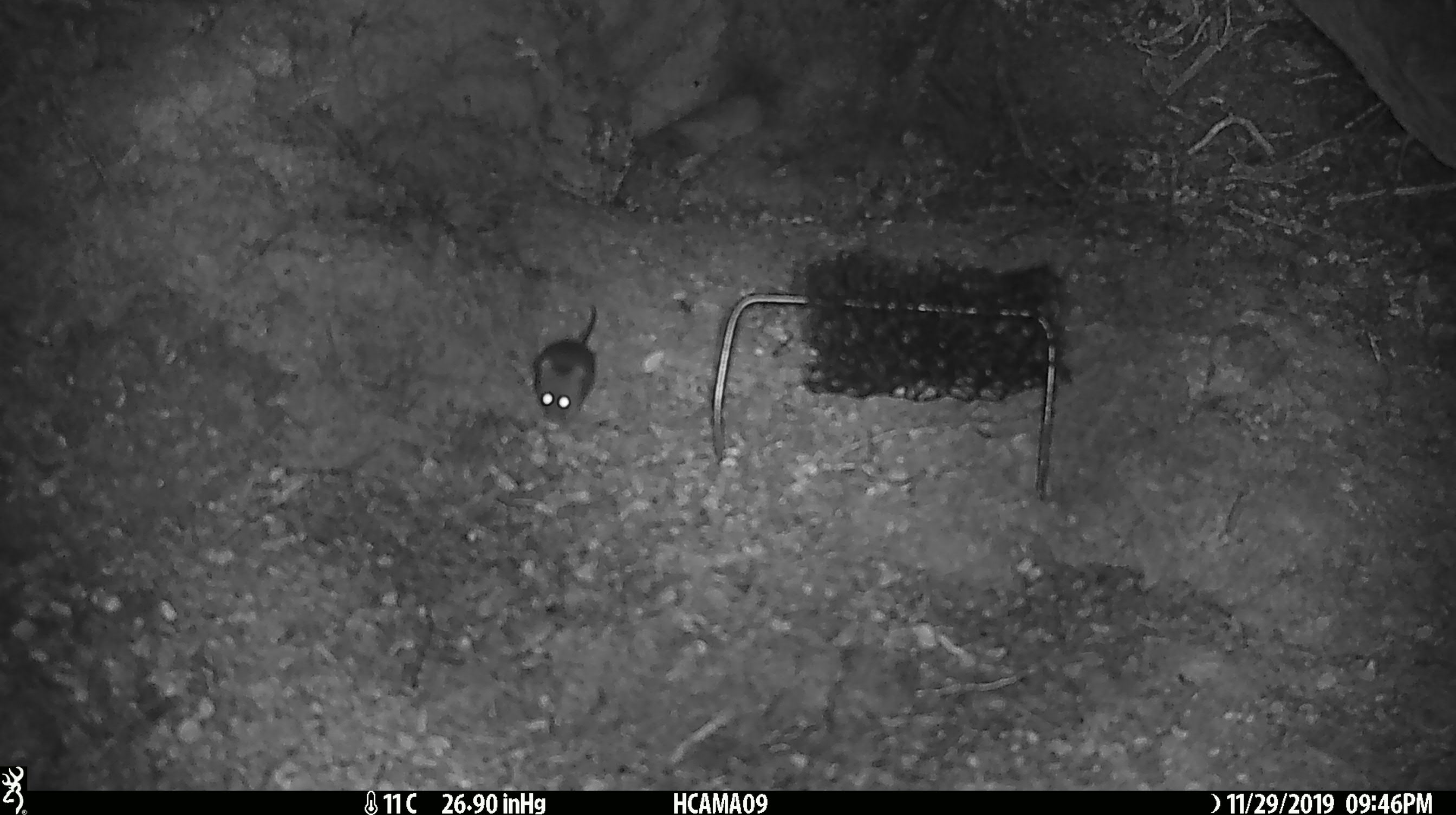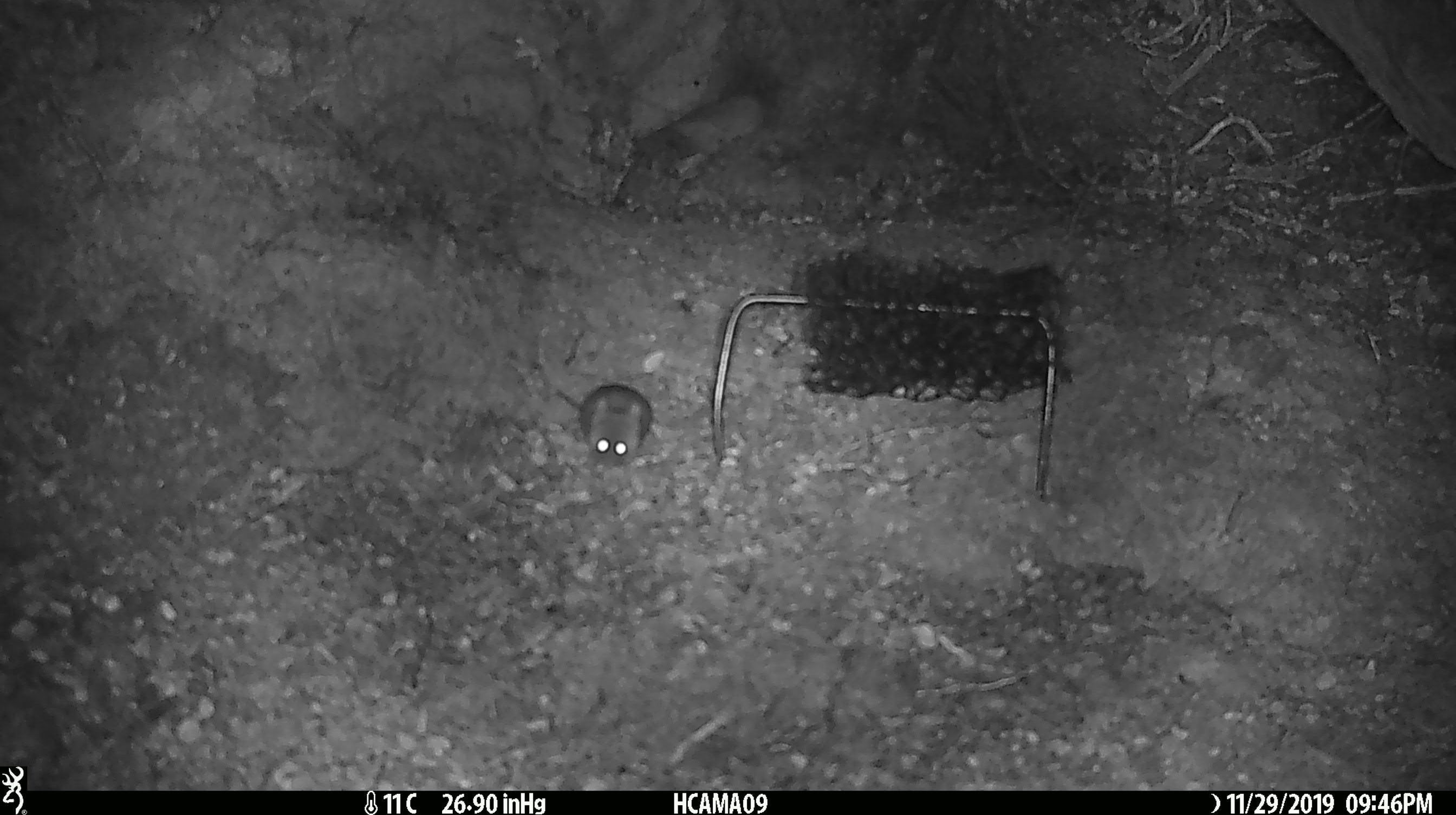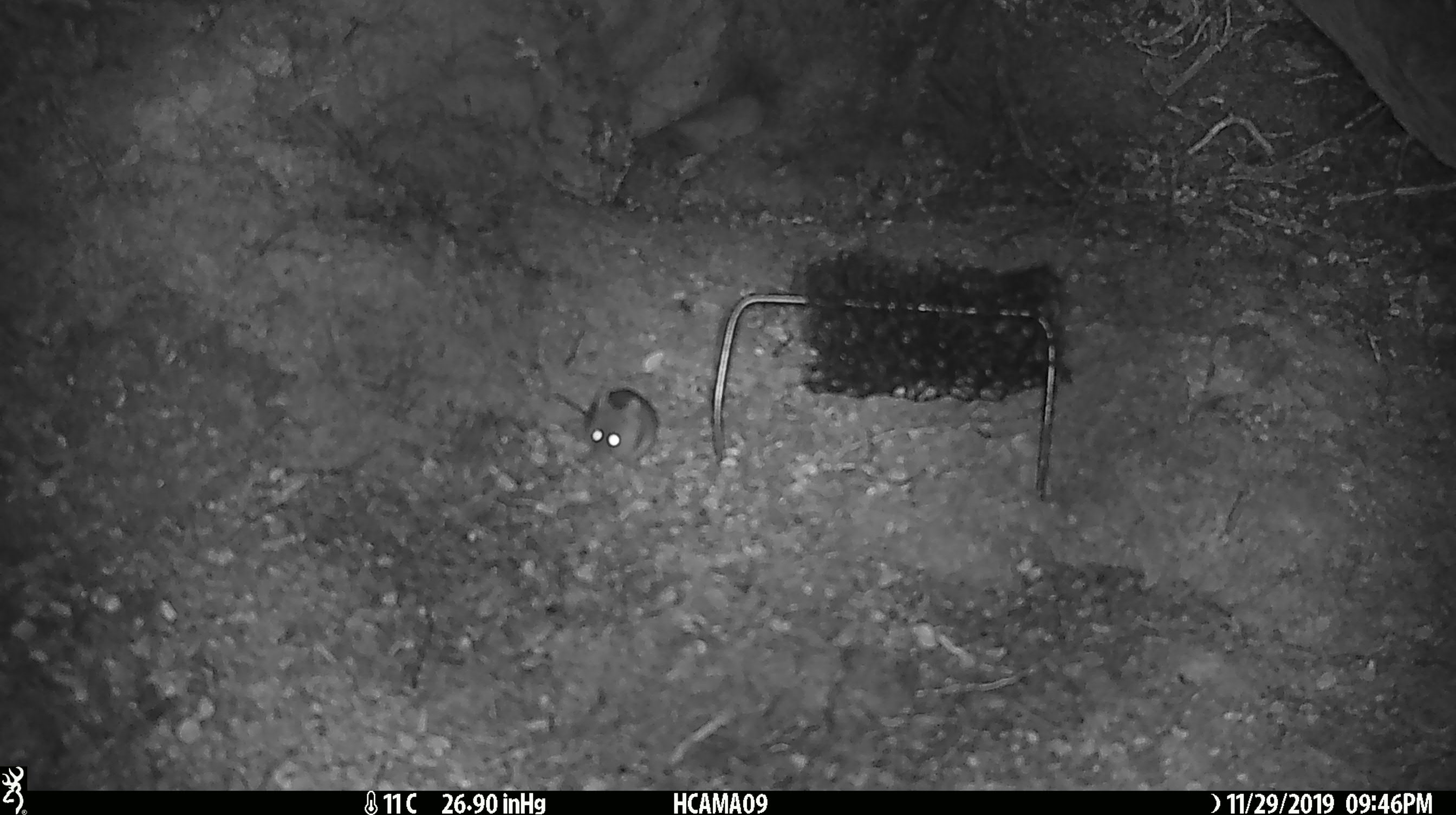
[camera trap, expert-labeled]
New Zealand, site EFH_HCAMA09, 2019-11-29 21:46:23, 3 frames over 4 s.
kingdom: Animalia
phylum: Chordata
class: Mammalia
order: Rodentia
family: Muridae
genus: Mus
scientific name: Mus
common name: mouse